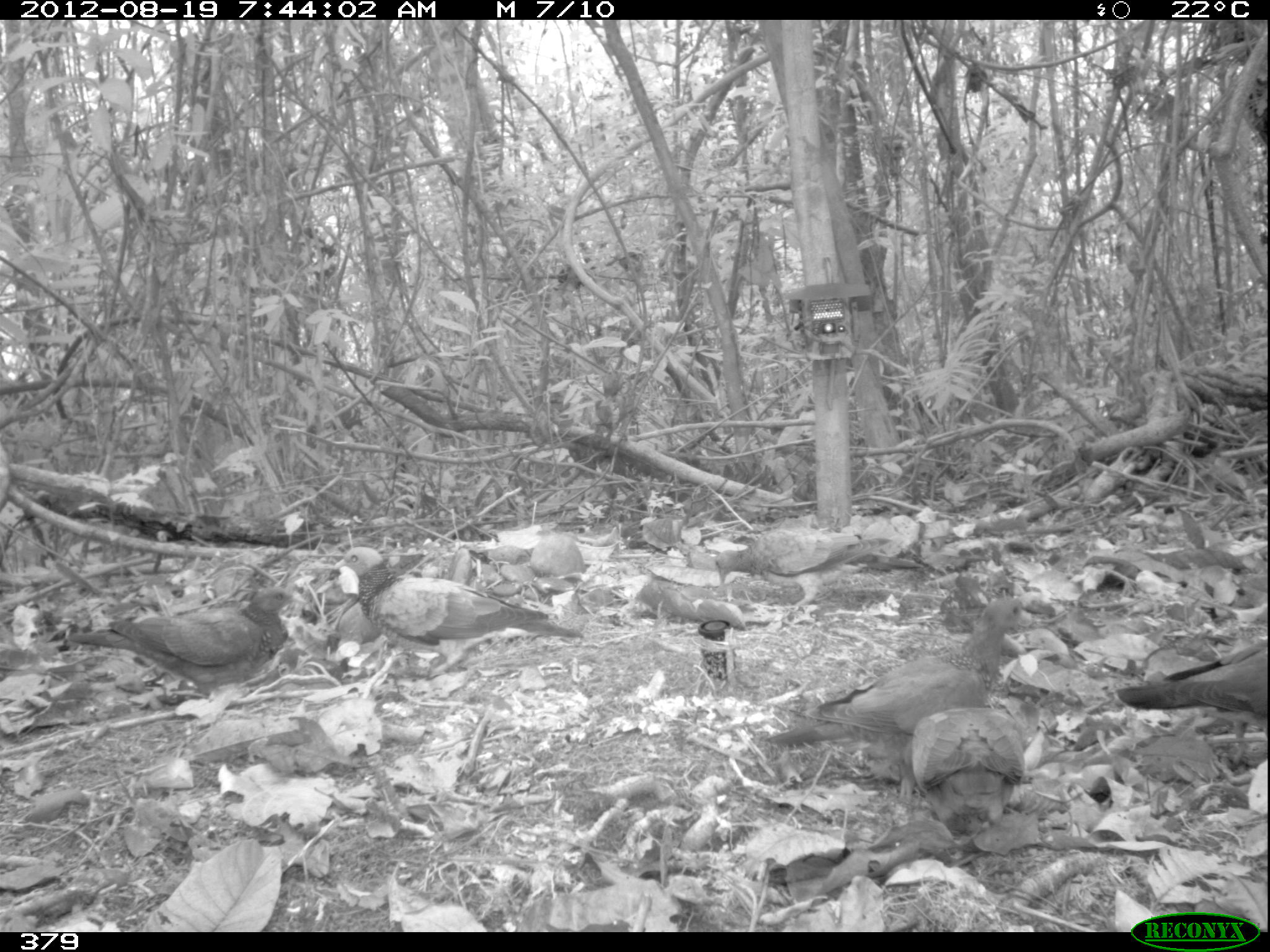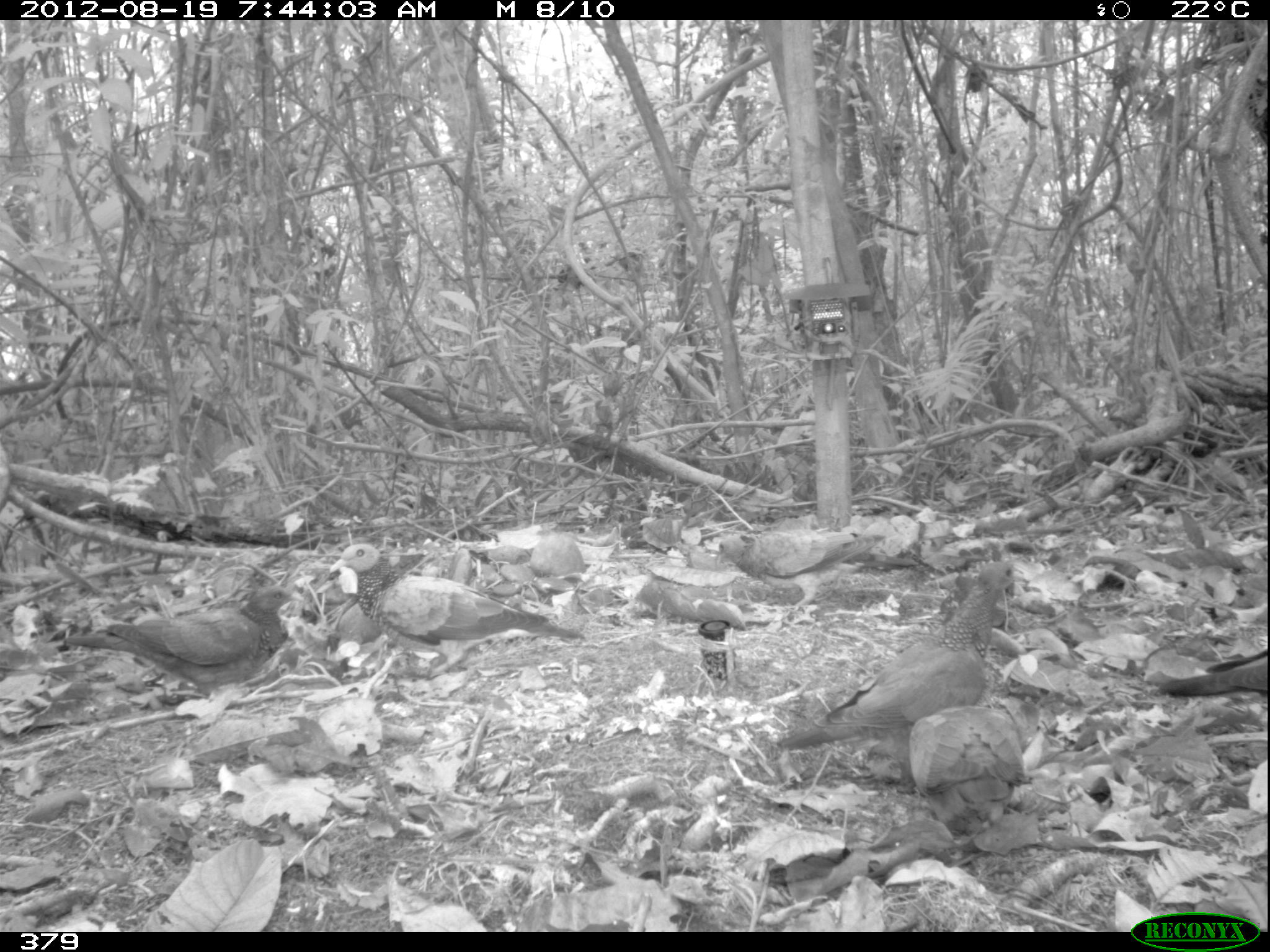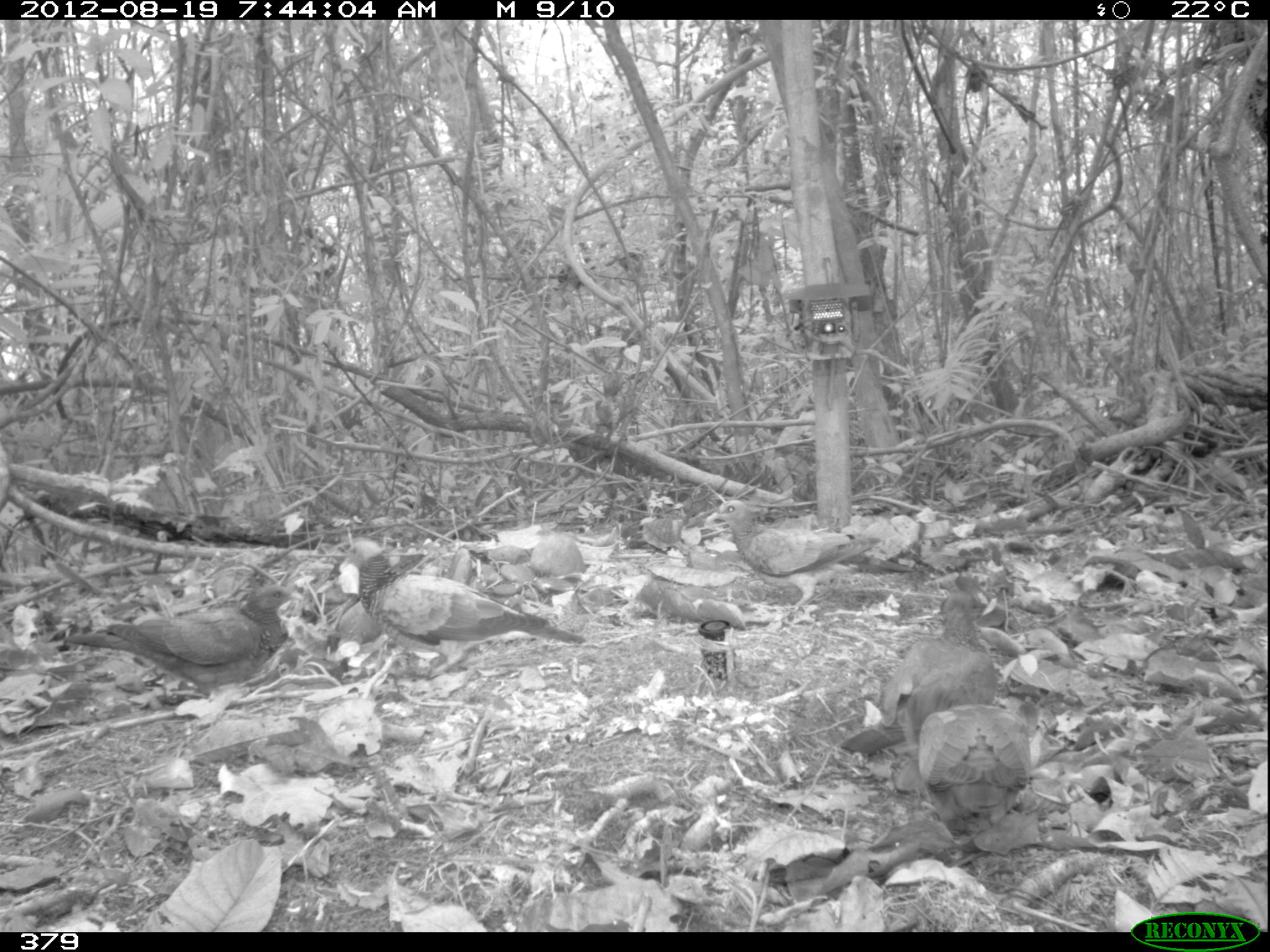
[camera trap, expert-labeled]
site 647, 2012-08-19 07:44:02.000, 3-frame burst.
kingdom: Animalia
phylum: Chordata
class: Aves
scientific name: Aves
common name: bird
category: unknown bird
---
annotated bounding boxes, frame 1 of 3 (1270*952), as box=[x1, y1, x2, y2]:
unknown bird: box=[764, 597, 1028, 747]; box=[333, 542, 579, 669]; box=[64, 584, 300, 688]; box=[908, 706, 1022, 835]; box=[713, 525, 889, 607]; box=[1115, 637, 1262, 724]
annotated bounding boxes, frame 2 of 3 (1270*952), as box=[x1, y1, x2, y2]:
unknown bird: box=[775, 560, 1013, 748]; box=[327, 544, 579, 677]; box=[64, 584, 300, 688]; box=[908, 706, 1022, 835]; box=[718, 525, 889, 609]; box=[1161, 655, 1269, 695]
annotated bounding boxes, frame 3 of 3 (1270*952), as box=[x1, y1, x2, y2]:
unknown bird: box=[341, 539, 585, 674]; box=[61, 582, 301, 695]; box=[837, 588, 987, 755]; box=[703, 499, 878, 615]; box=[915, 706, 1029, 835]